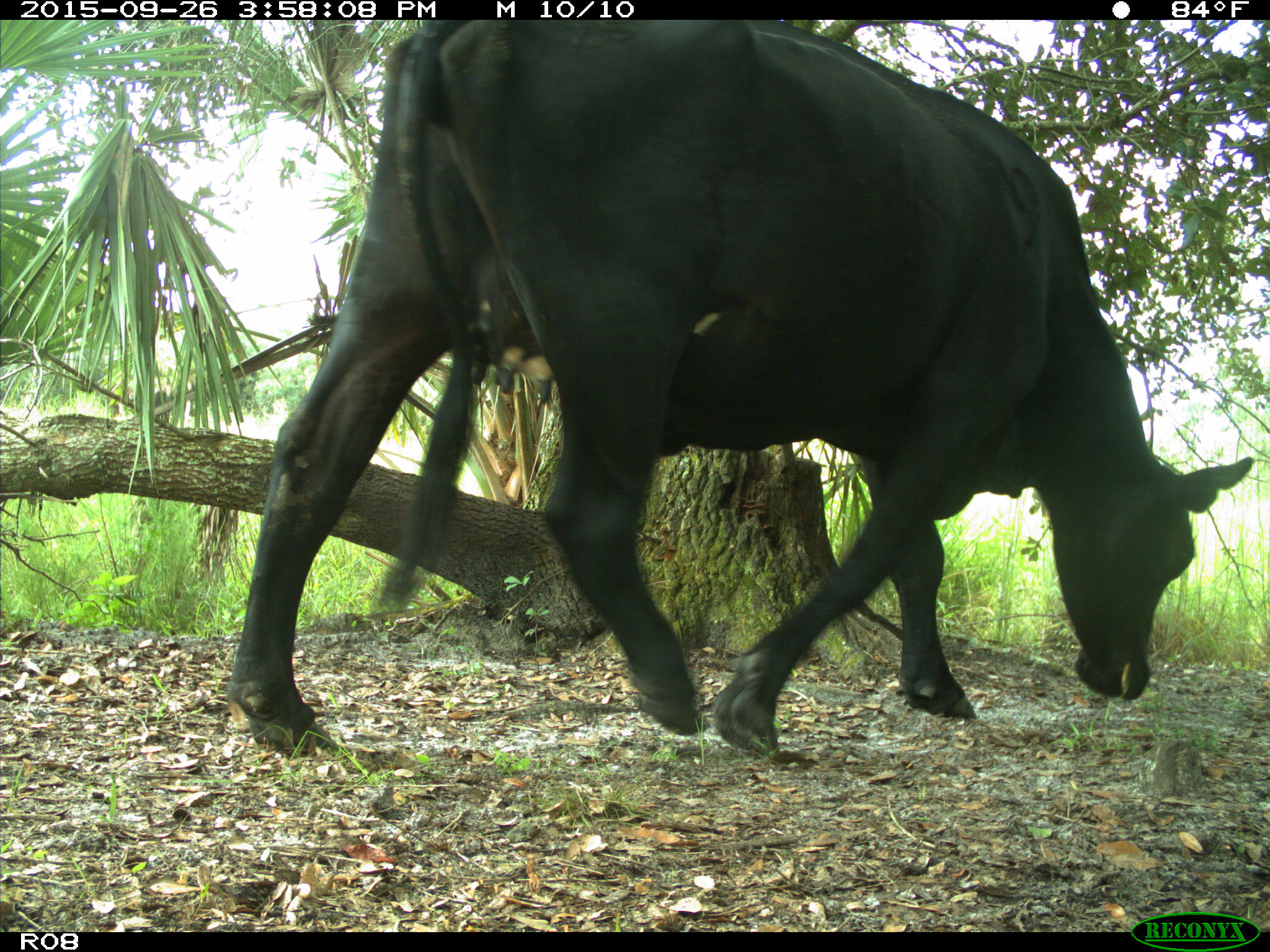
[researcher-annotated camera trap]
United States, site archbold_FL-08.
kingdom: Animalia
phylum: Chordata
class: Mammalia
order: Artiodactyla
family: Bovidae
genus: Bos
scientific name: Bos taurus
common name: domestic cow